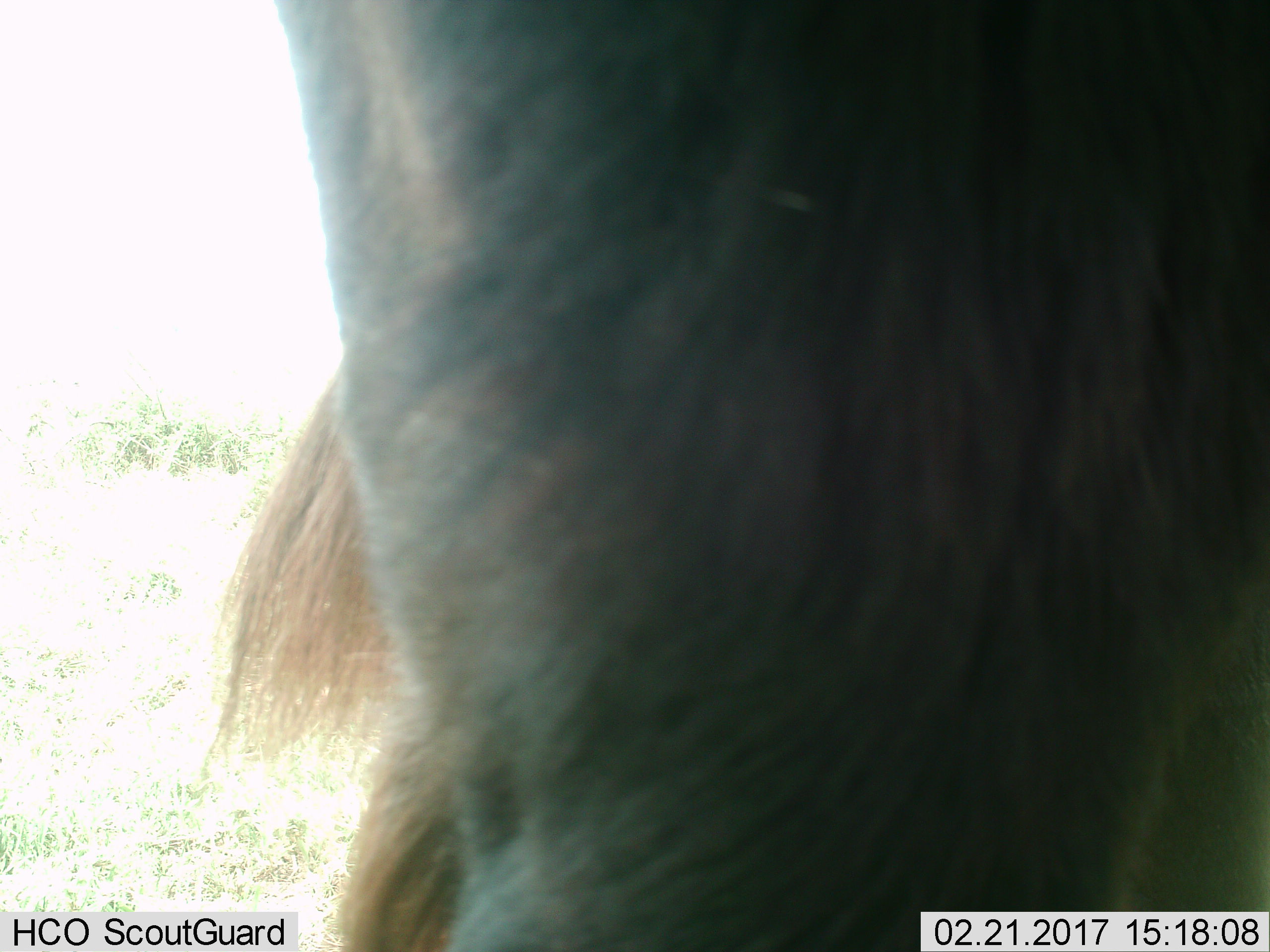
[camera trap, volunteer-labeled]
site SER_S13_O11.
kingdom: Animalia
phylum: Chordata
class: Mammalia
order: Artiodactyla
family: Bovidae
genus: Connochaetes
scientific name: Connochaetes taurinus taurinus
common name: blue wildebeest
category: wildebeestblue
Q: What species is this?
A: Wildebeestblue (blue wildebeest) (Connochaetes taurinus taurinus).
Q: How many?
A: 1.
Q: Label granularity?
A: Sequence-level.